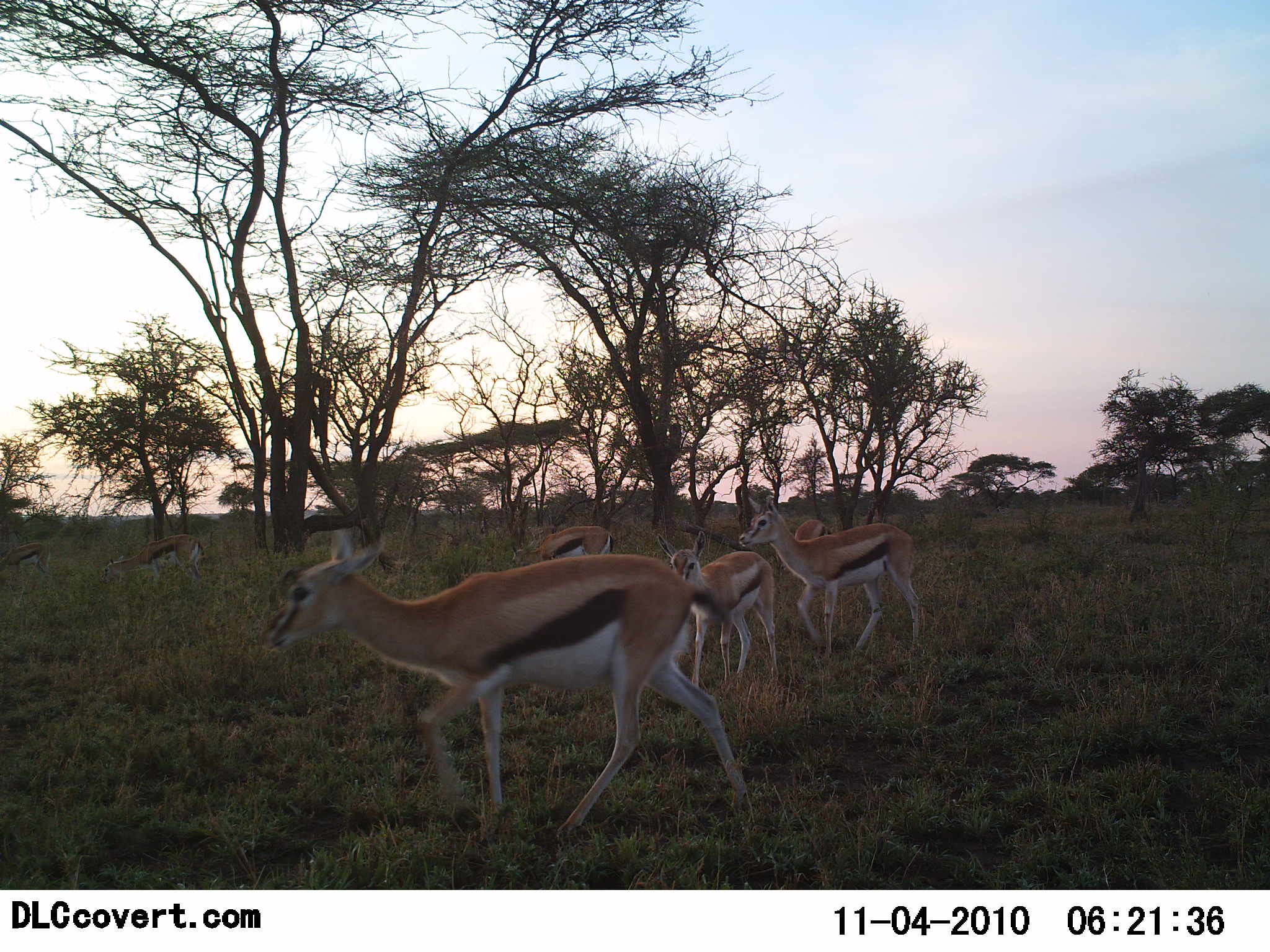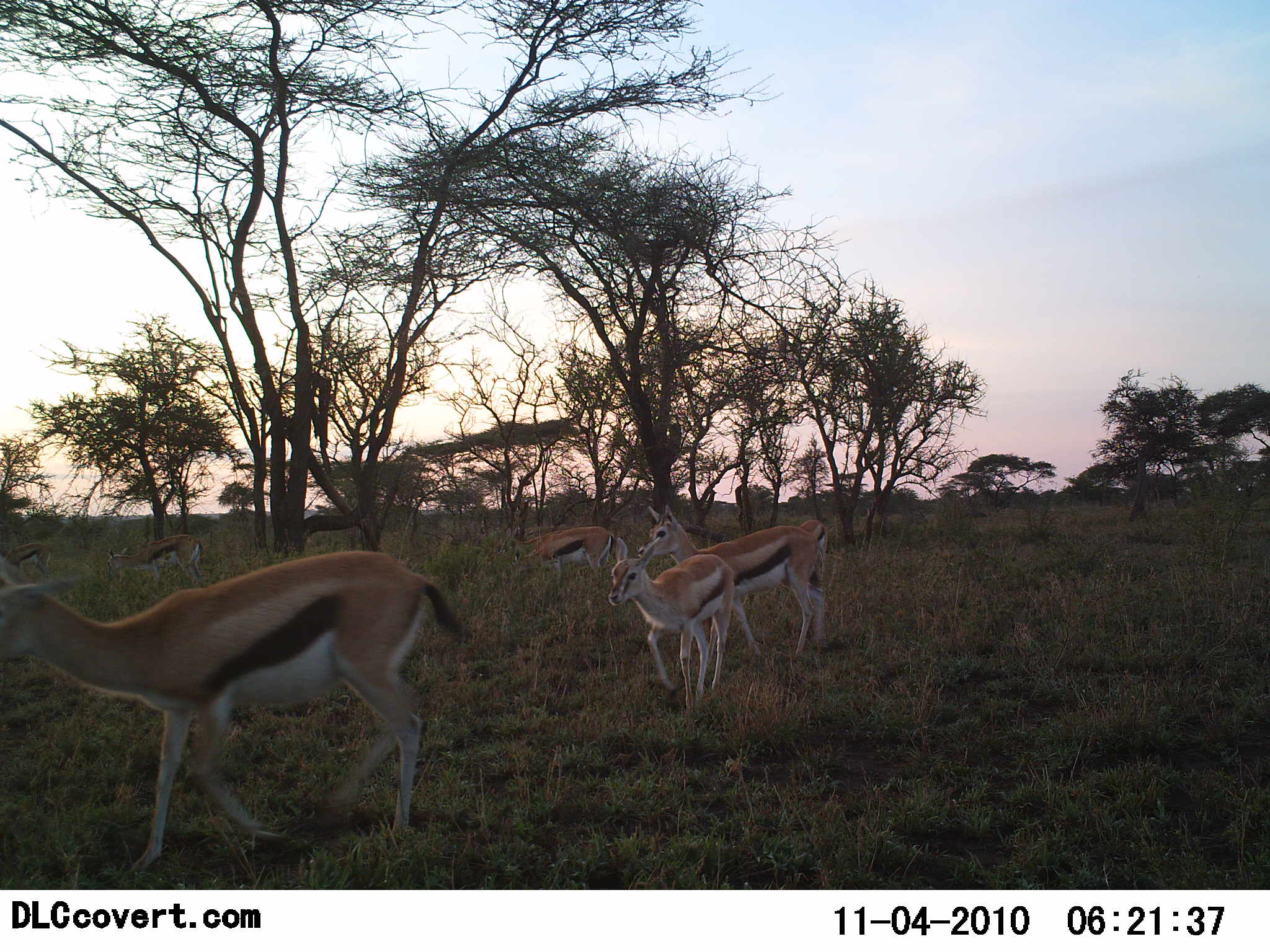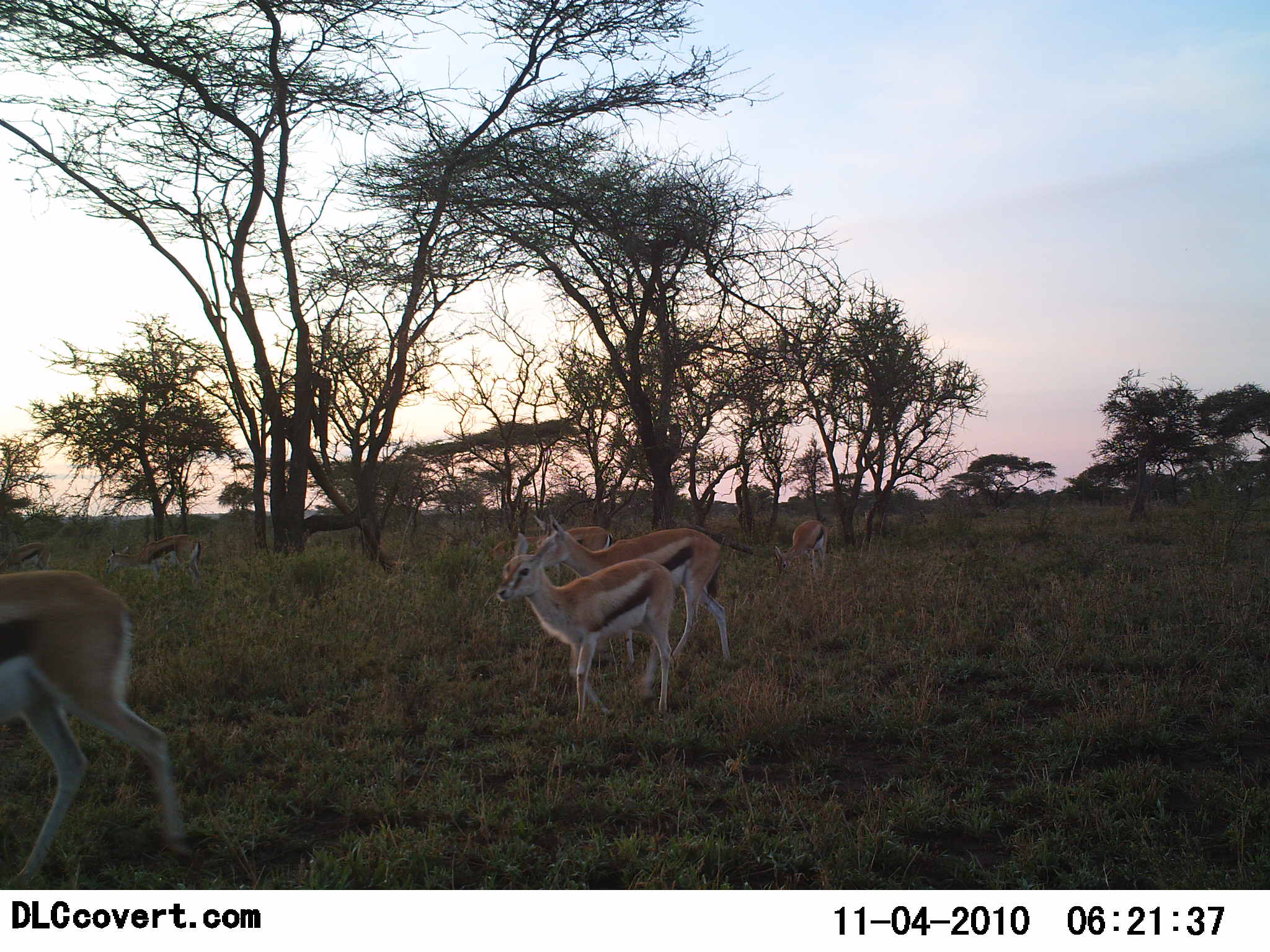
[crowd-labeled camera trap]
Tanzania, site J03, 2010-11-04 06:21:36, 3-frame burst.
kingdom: Animalia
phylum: Chordata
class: Mammalia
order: Artiodactyla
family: Bovidae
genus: Eudorcas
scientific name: Eudorcas thomsonii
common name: thomson's gazelle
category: gazellethomsons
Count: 7.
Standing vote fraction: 33%.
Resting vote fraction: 0%.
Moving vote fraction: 100%.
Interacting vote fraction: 0%.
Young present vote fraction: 33%.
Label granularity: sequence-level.